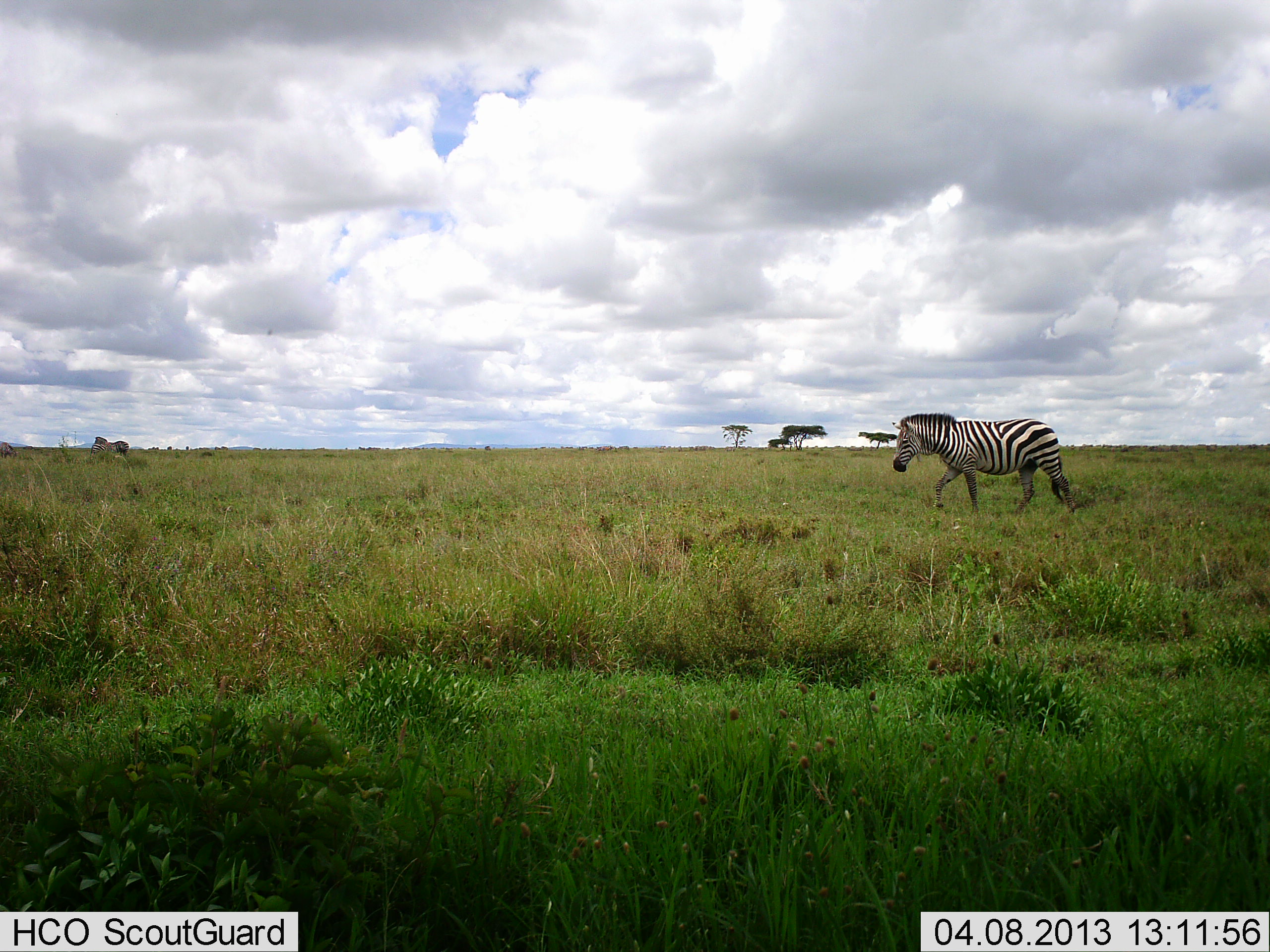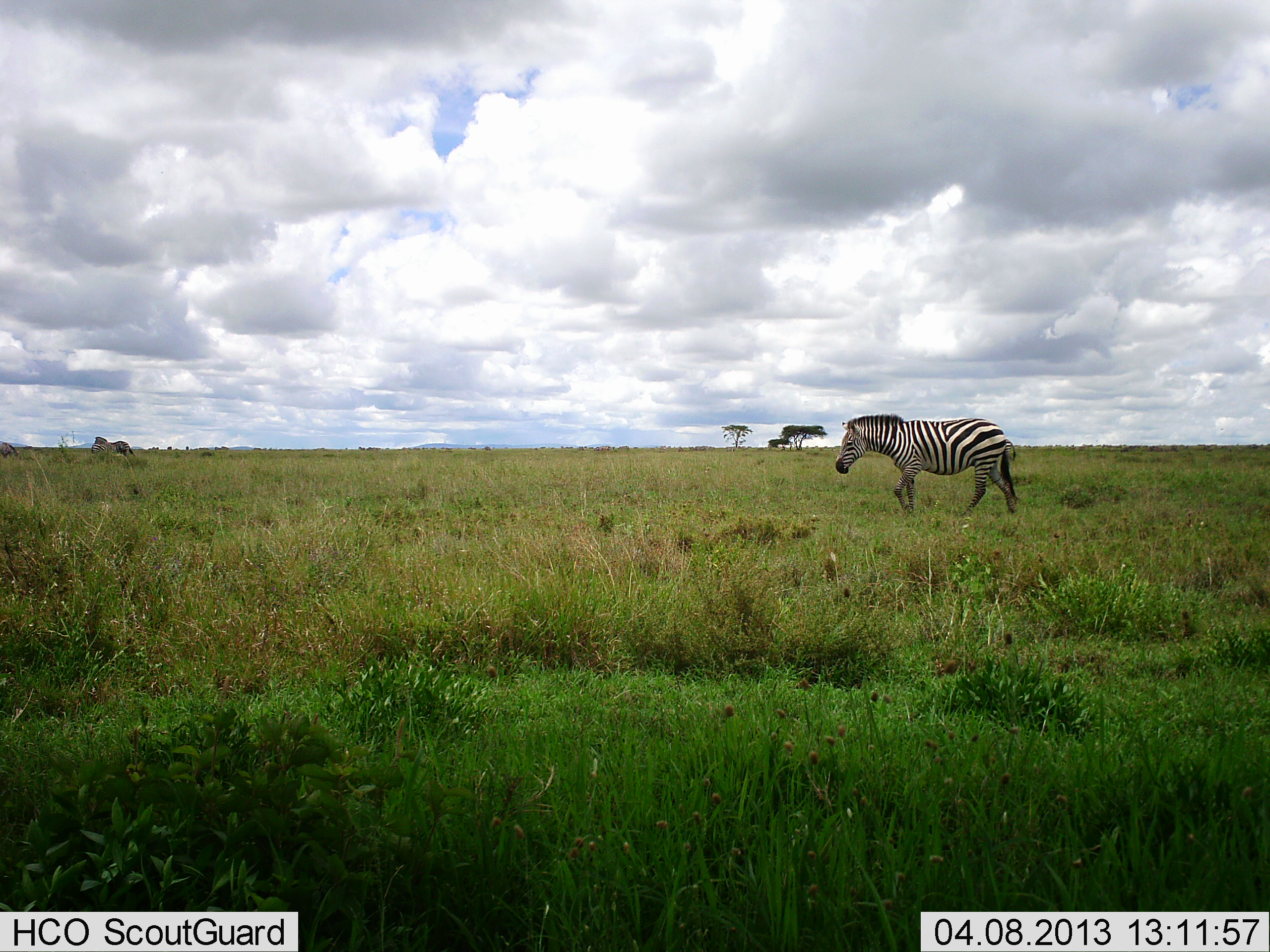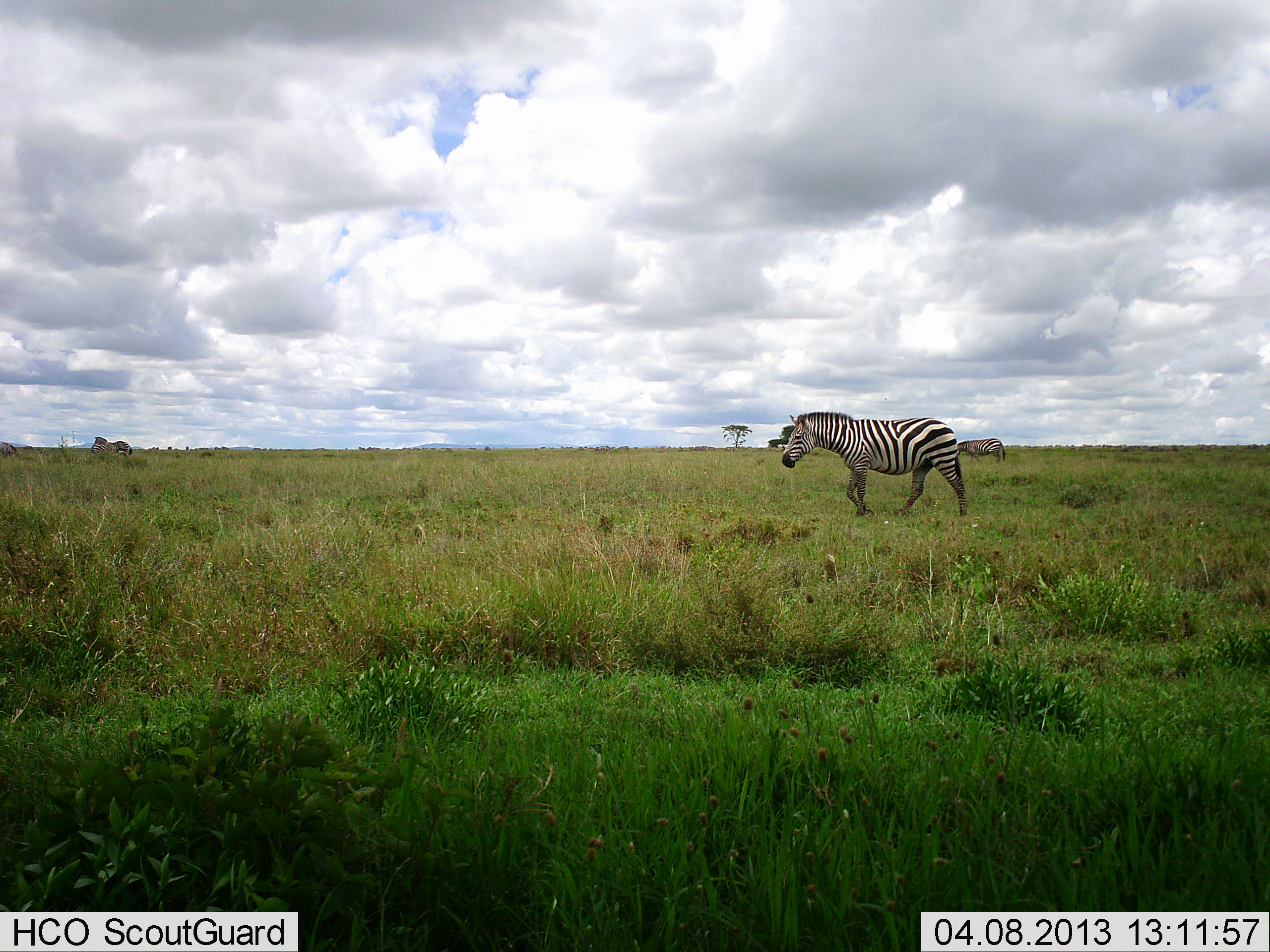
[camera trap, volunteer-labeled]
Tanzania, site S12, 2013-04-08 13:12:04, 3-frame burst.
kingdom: Animalia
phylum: Chordata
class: Mammalia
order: Perissodactyla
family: Equidae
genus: Equus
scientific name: Equus quagga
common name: plains zebra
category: zebra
Zebra (plains zebra) (Equus quagga), count 1. Behavior (volunteer vote fractions): standing 25%, resting 0%, moving 100%, interacting 0%. Young present (vote fraction): 0%. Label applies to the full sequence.